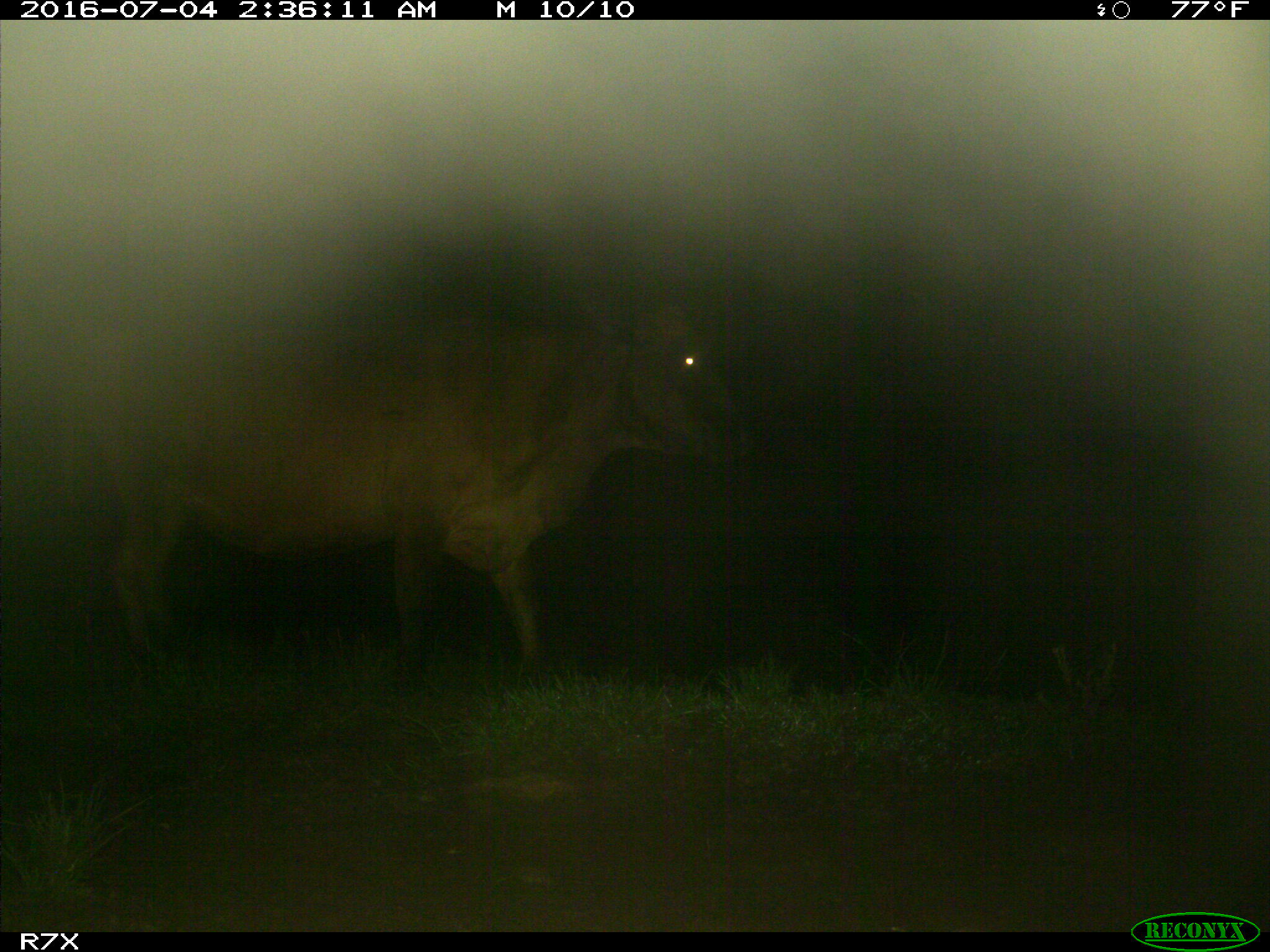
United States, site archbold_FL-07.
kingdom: Animalia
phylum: Chordata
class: Mammalia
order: Artiodactyla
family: Bovidae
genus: Bos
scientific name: Bos taurus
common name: domestic cow